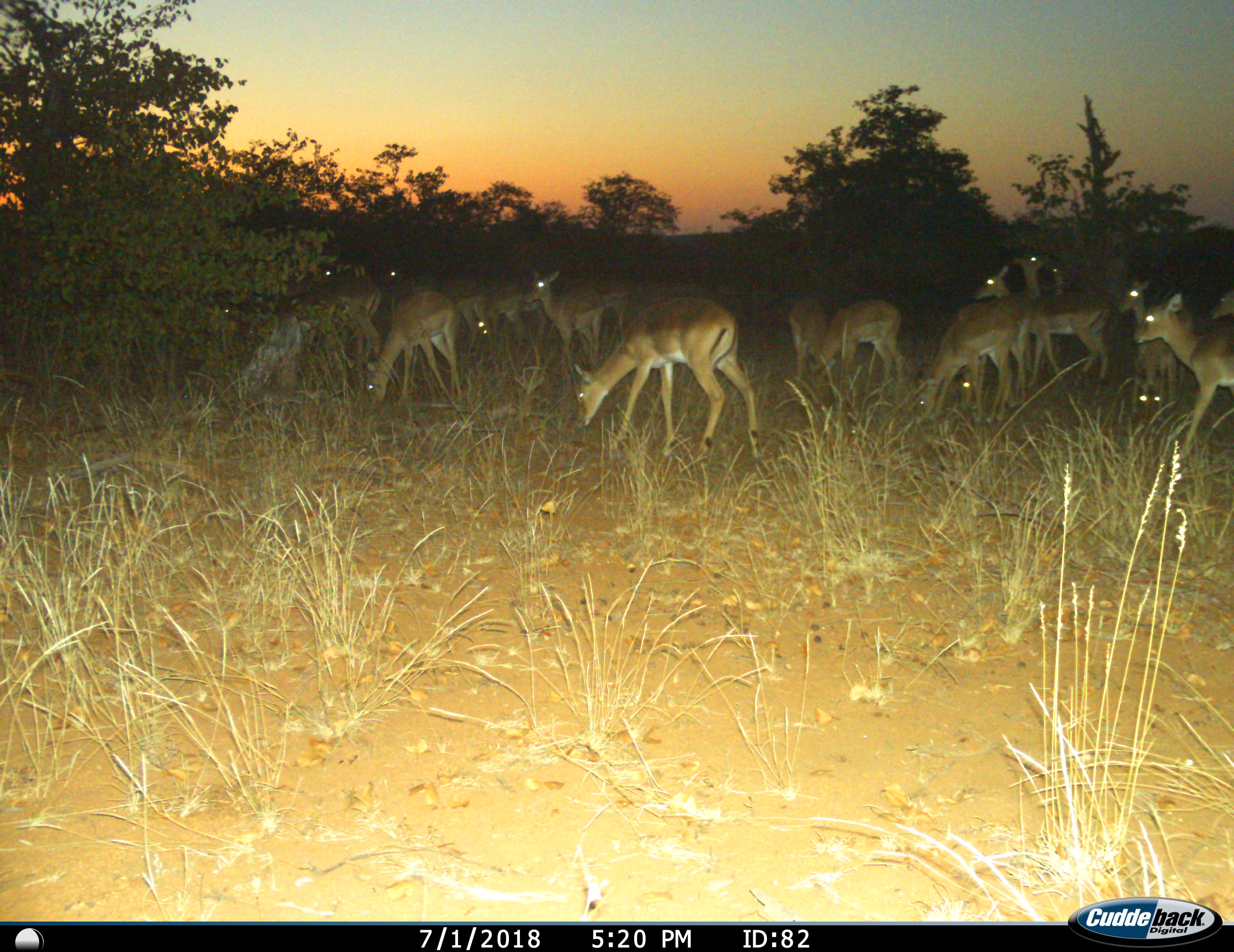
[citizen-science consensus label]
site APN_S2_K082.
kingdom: Animalia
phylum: Chordata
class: Mammalia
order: Artiodactyla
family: Bovidae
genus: Aepyceros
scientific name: Aepyceros melampus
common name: impala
Impala (Aepyceros melampus), count 11-50. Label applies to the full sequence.